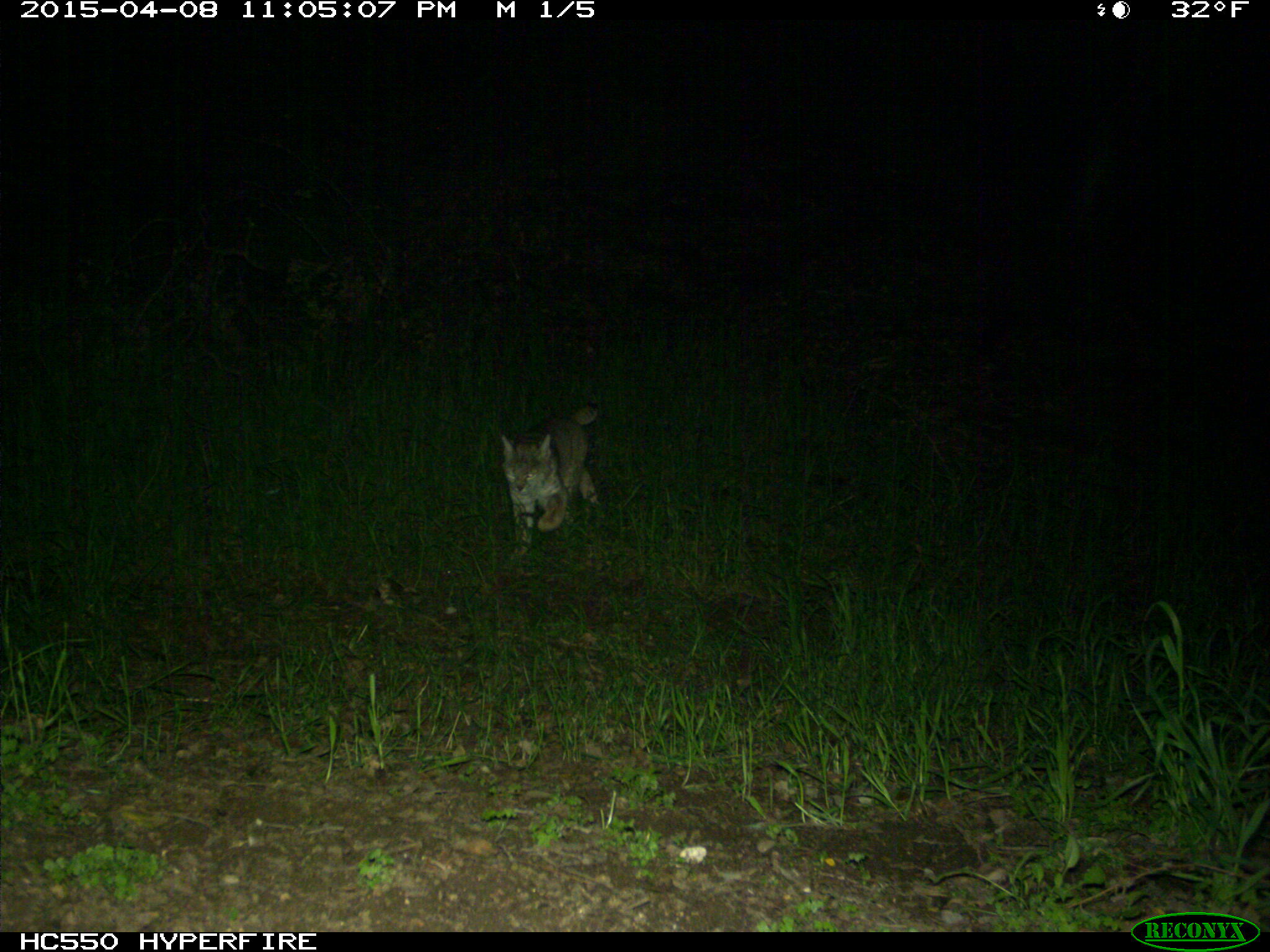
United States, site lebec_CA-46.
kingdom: Animalia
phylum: Chordata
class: Mammalia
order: Carnivora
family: Felidae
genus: Lynx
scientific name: Lynx rufus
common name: bobcat